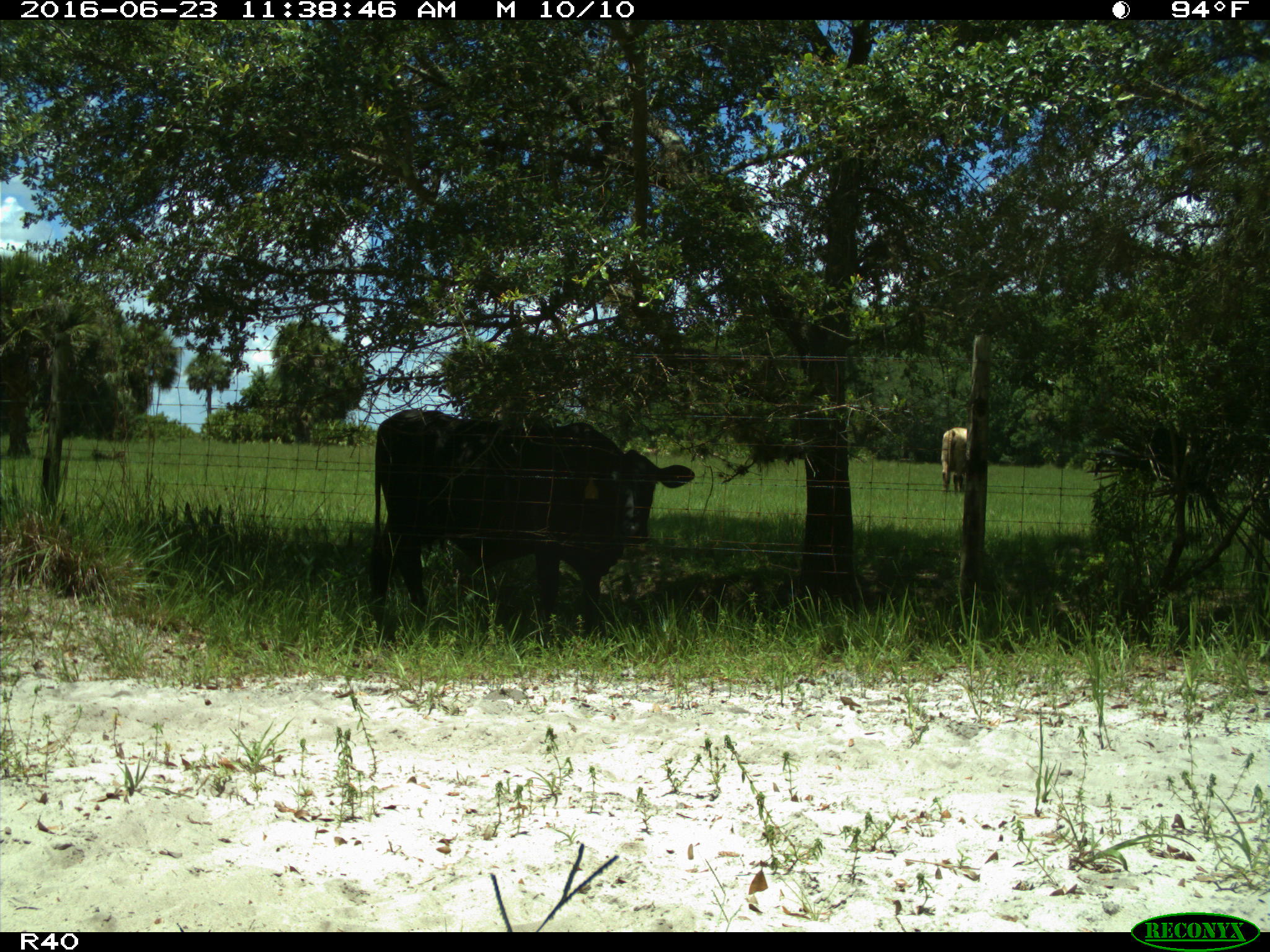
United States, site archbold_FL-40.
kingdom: Animalia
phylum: Chordata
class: Mammalia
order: Artiodactyla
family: Bovidae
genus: Bos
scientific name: Bos taurus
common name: domestic cow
Bos taurus (domestic cow).